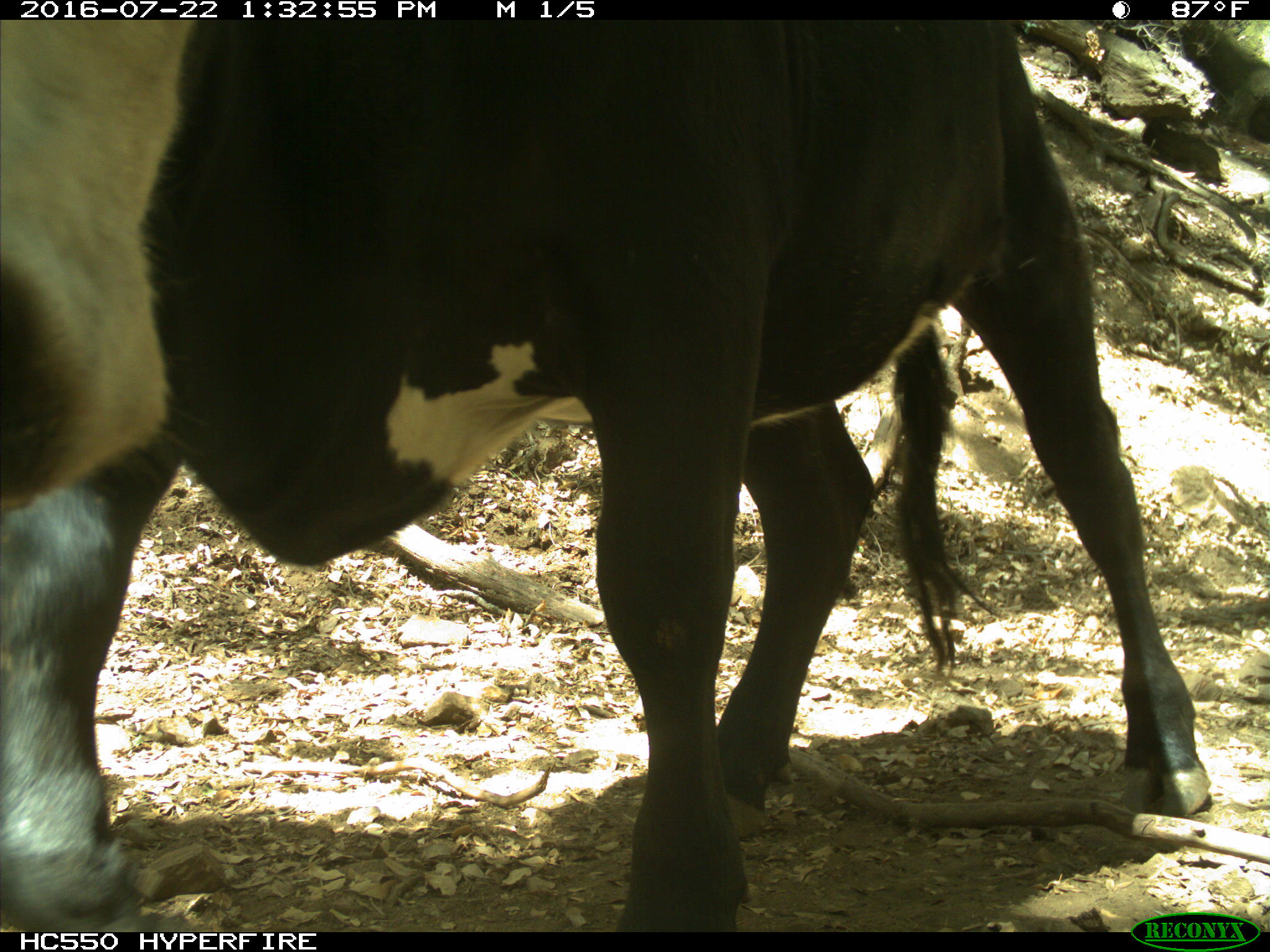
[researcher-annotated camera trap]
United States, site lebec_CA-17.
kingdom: Animalia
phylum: Chordata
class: Mammalia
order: Artiodactyla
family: Bovidae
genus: Bos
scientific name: Bos taurus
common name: domestic cow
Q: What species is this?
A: Bos taurus (domestic cow).